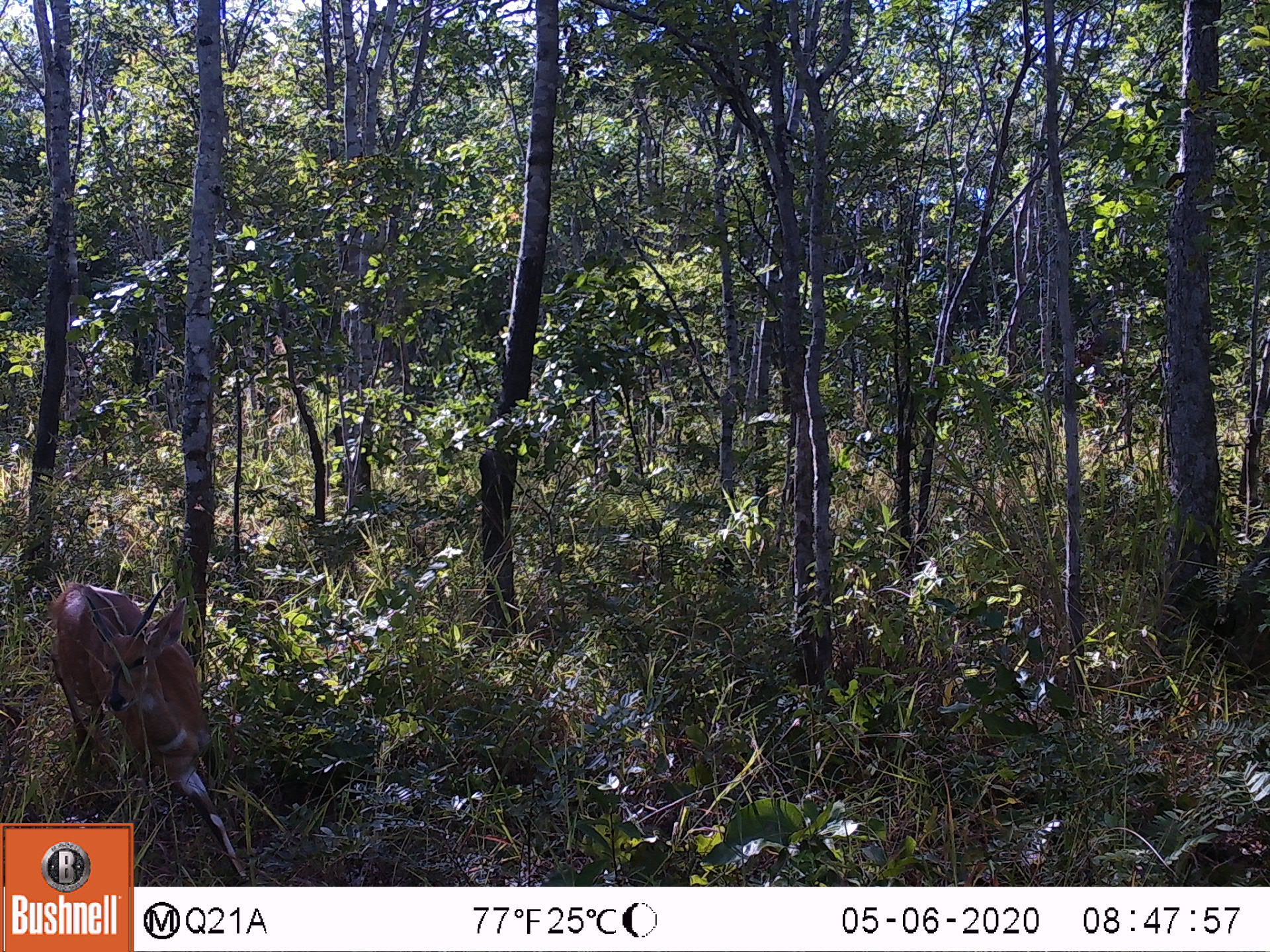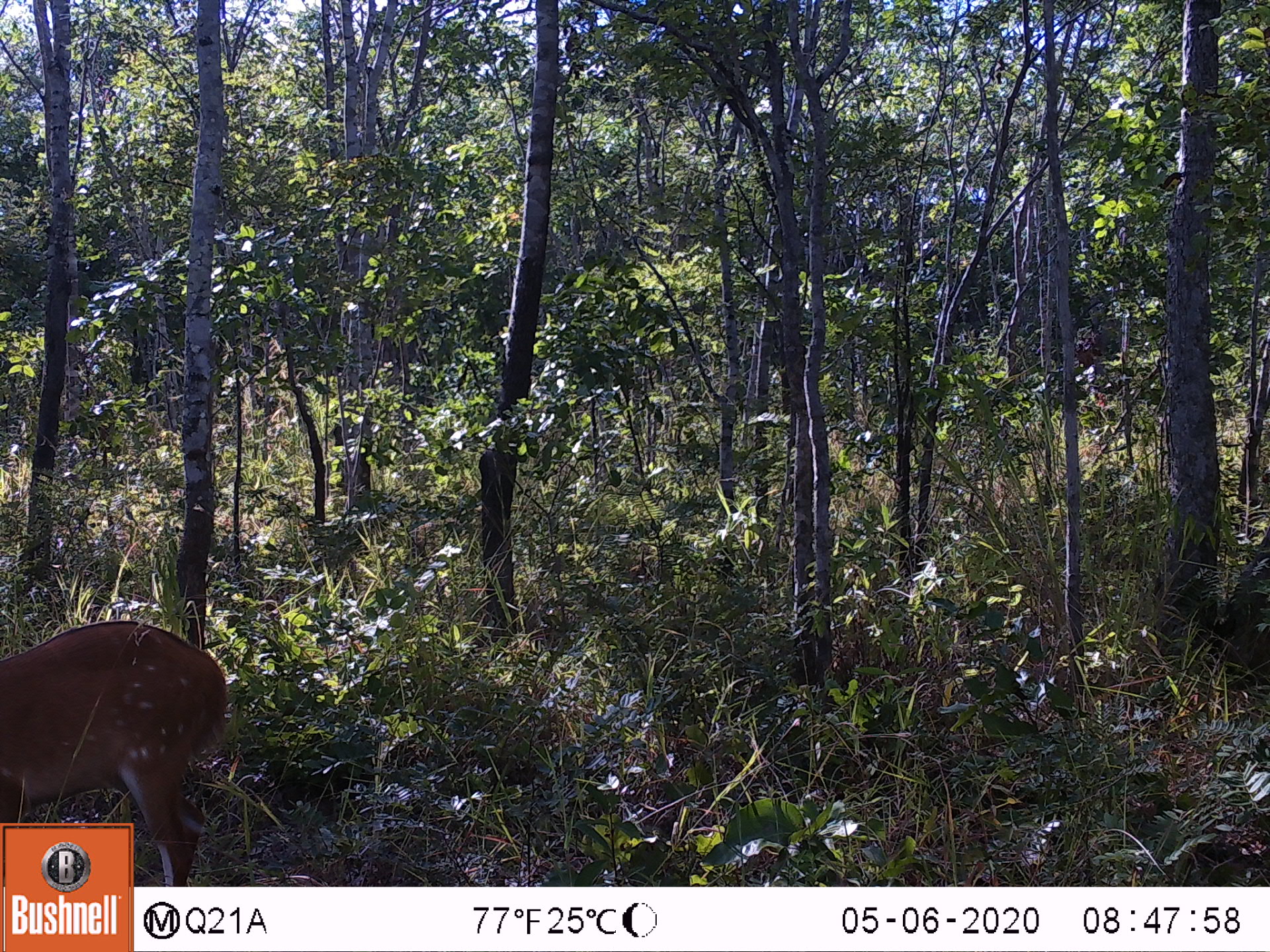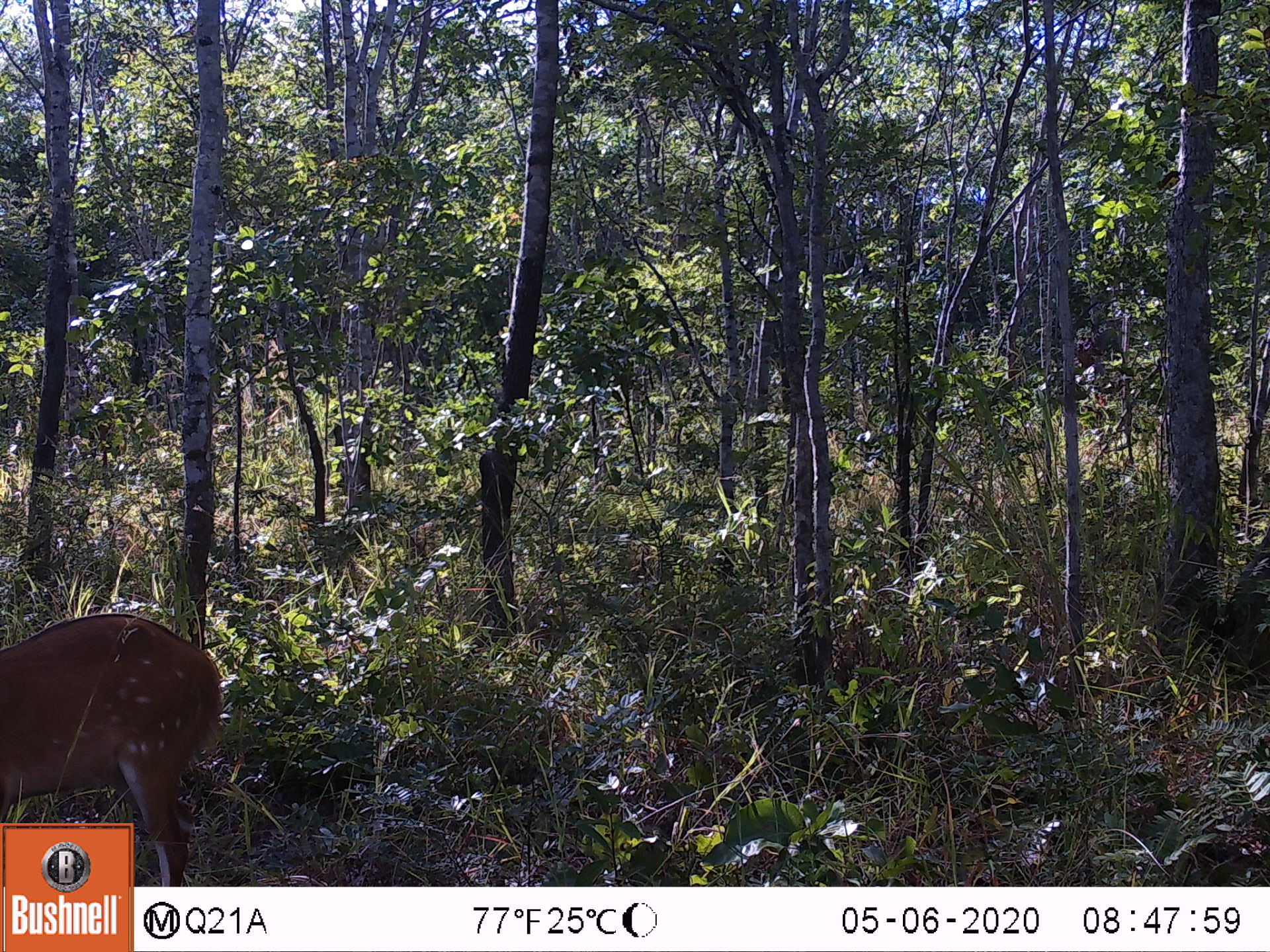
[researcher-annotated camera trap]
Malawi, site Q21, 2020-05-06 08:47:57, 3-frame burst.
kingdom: Animalia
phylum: Chordata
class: Mammalia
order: Artiodactyla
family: Bovidae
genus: Tragelaphus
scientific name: Tragelaphus sylvaticus sylvaticus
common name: cape bushbuck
Cape bushbuck (Tragelaphus sylvaticus sylvaticus), count 1.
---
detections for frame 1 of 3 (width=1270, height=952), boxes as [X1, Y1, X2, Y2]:
cape bushbuck: [47, 570, 219, 817]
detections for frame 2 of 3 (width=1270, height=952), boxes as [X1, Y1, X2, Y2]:
cape bushbuck: [5, 618, 237, 817]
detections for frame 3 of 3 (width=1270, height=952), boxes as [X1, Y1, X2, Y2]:
cape bushbuck: [4, 611, 224, 812]